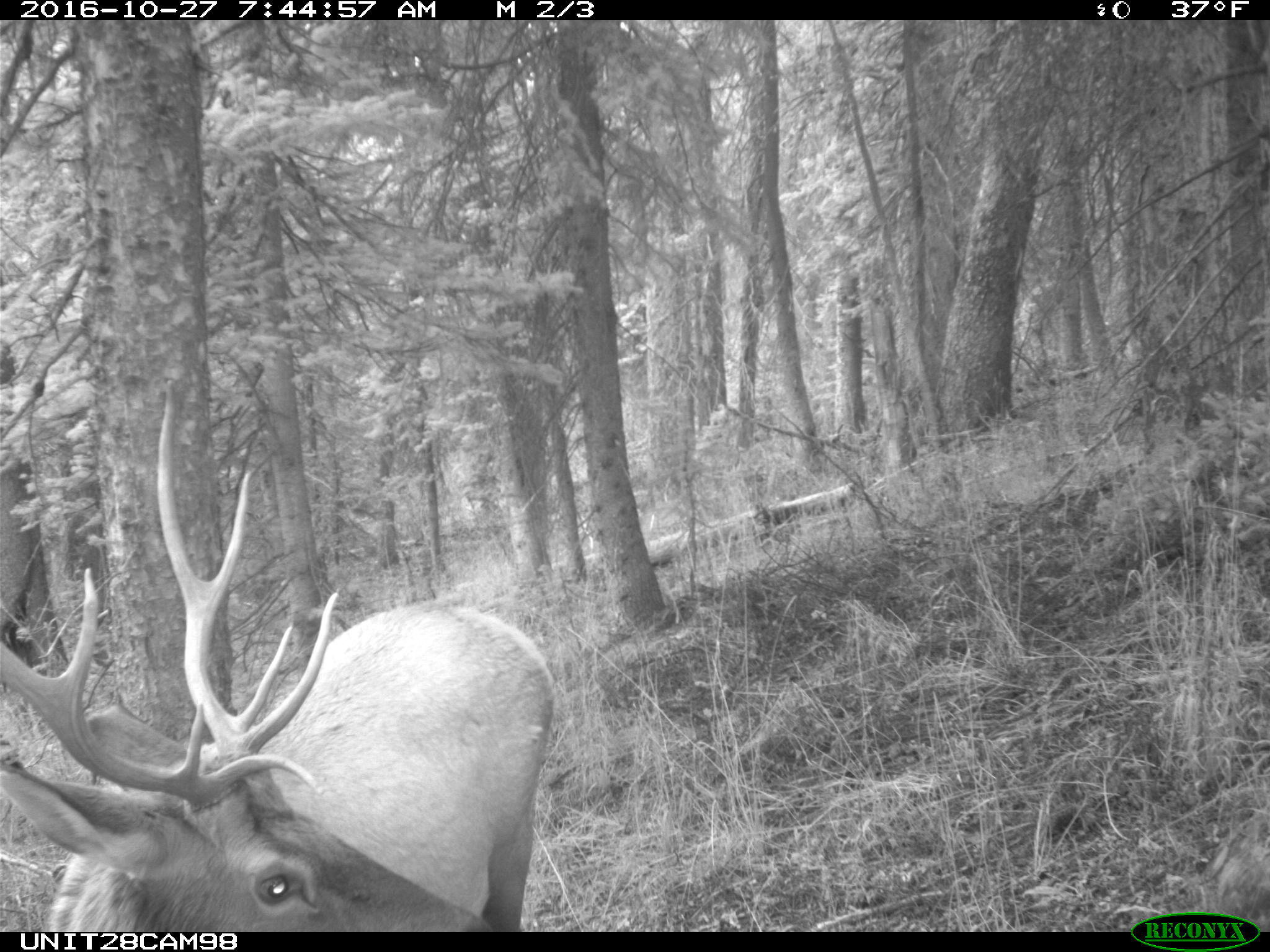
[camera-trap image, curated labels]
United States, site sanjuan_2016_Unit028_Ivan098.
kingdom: Animalia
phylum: Chordata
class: Mammalia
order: Artiodactyla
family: Cervidae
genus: Cervus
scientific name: Cervus elaphus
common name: red deer